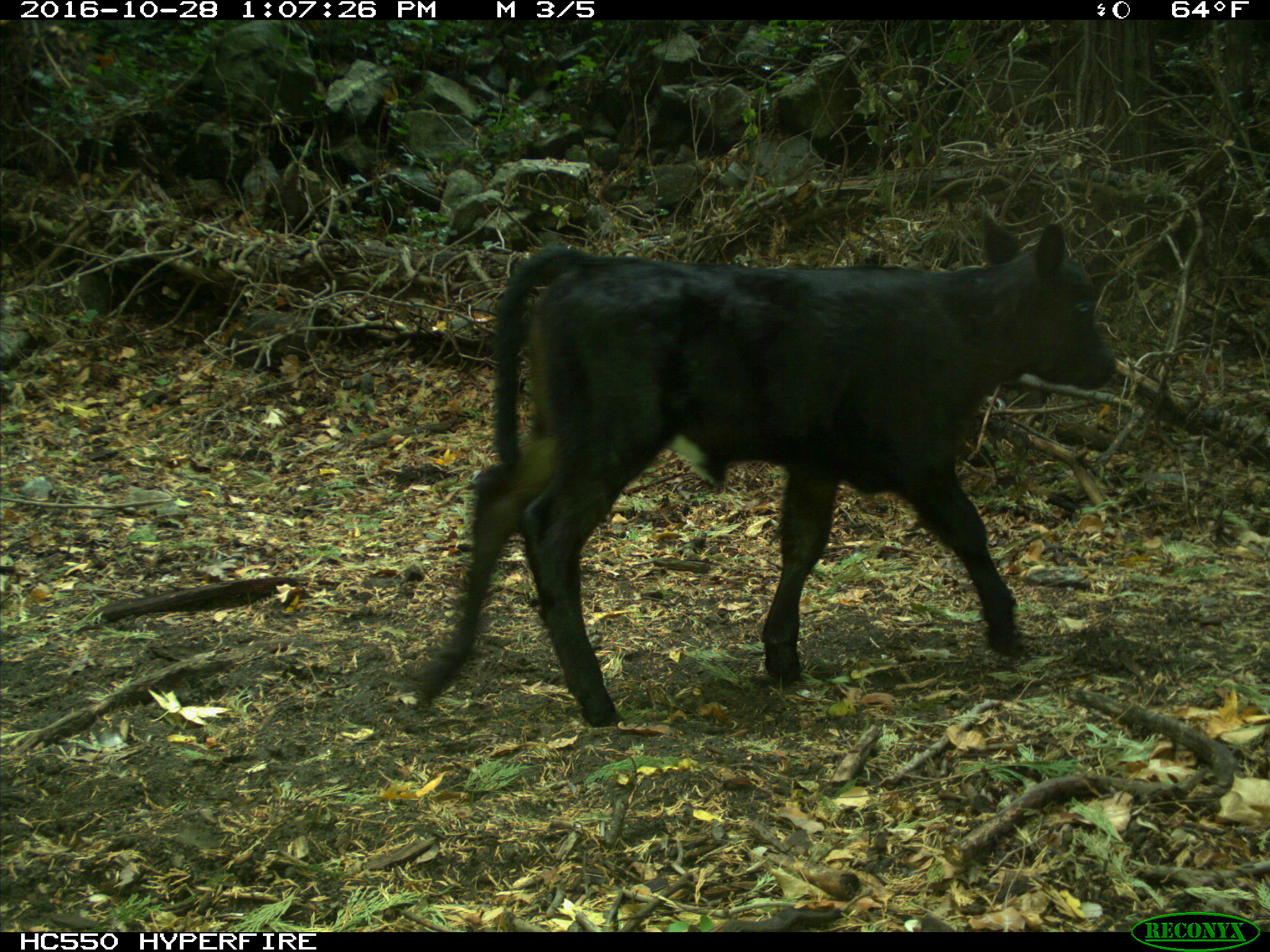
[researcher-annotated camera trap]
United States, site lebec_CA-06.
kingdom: Animalia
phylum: Chordata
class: Mammalia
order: Artiodactyla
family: Bovidae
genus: Bos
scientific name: Bos taurus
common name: domestic cow